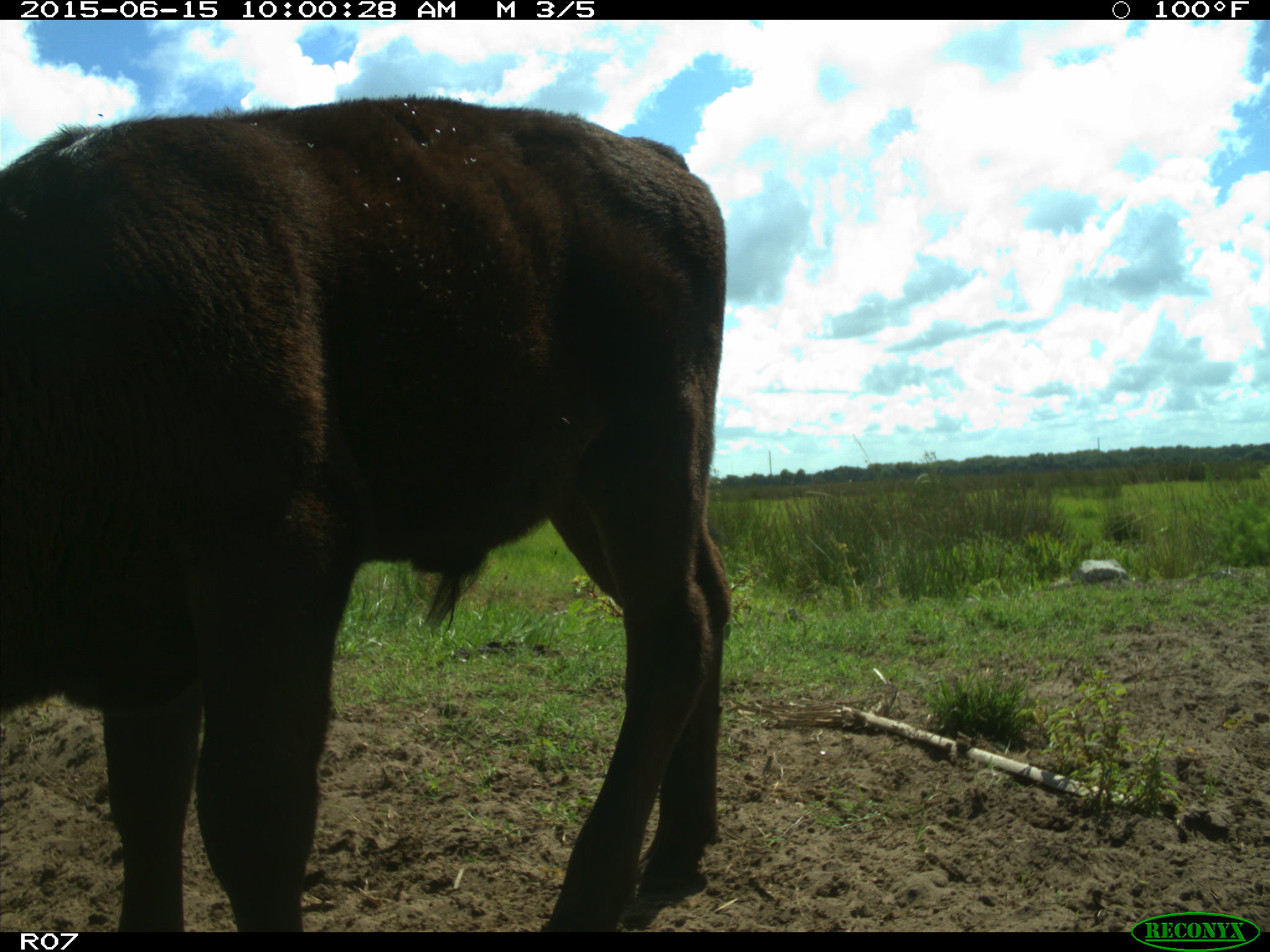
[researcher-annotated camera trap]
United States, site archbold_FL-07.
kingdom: Animalia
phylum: Chordata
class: Mammalia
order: Artiodactyla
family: Bovidae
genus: Bos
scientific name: Bos taurus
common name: domestic cow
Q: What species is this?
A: Bos taurus (domestic cow).